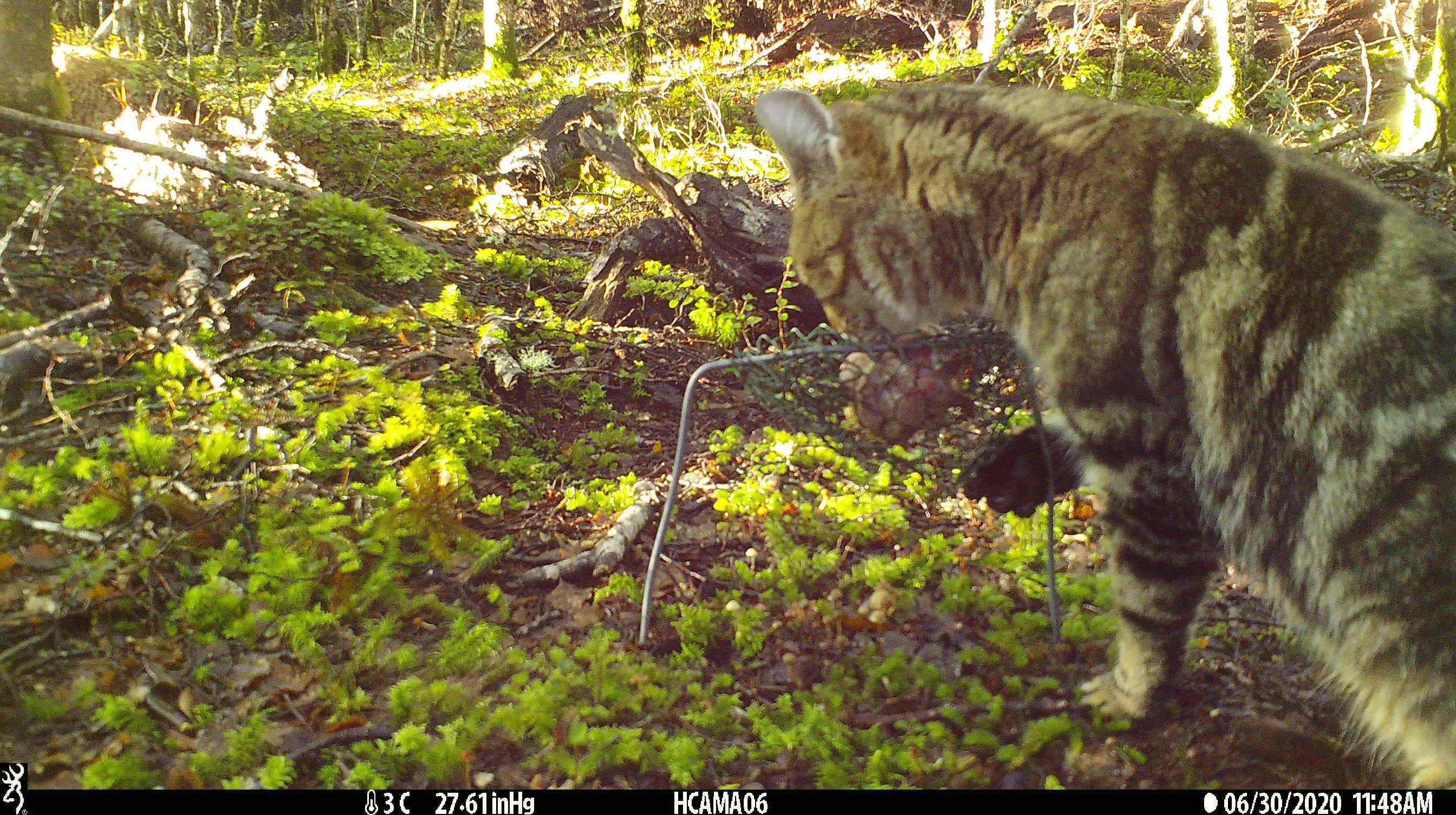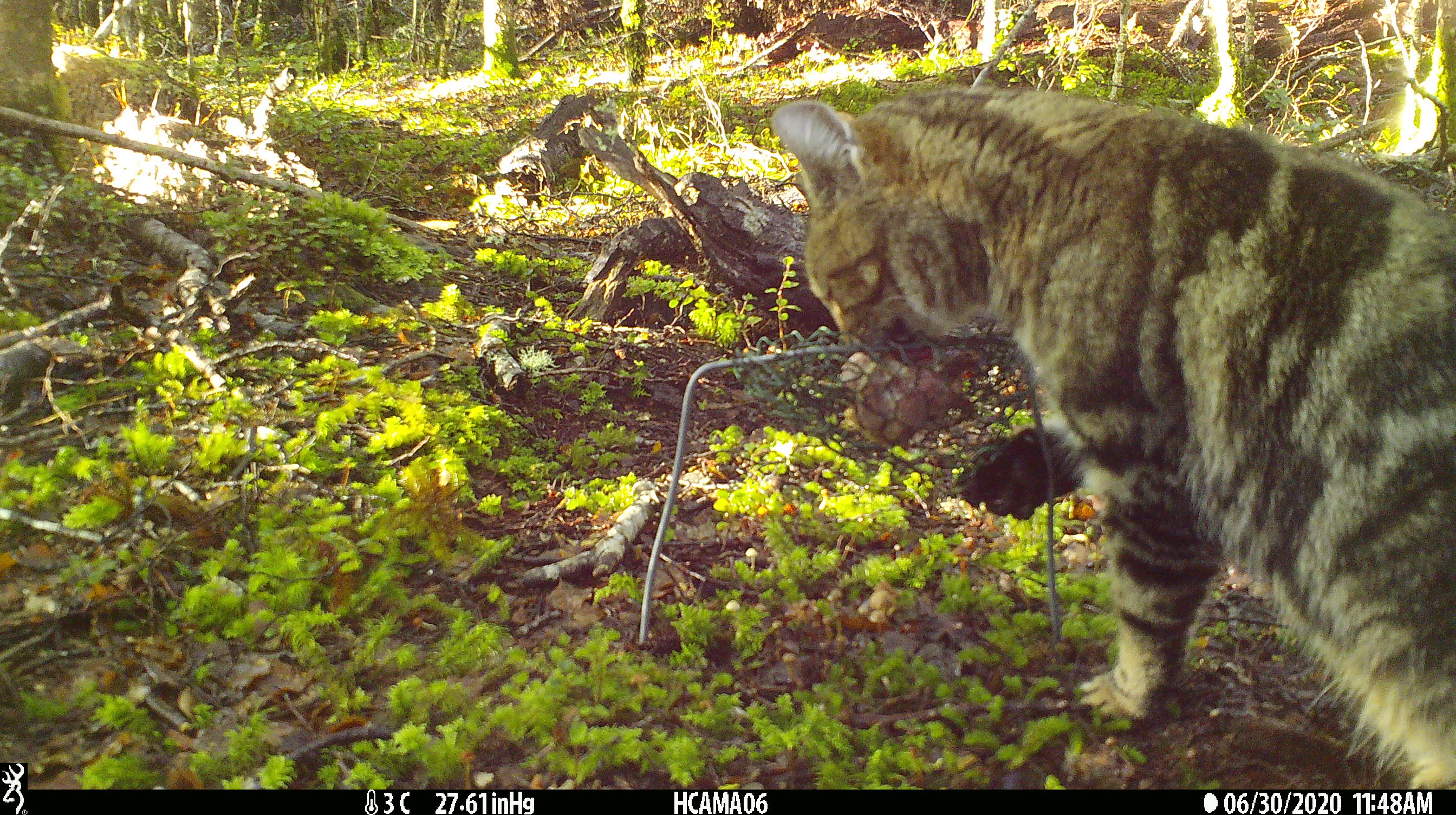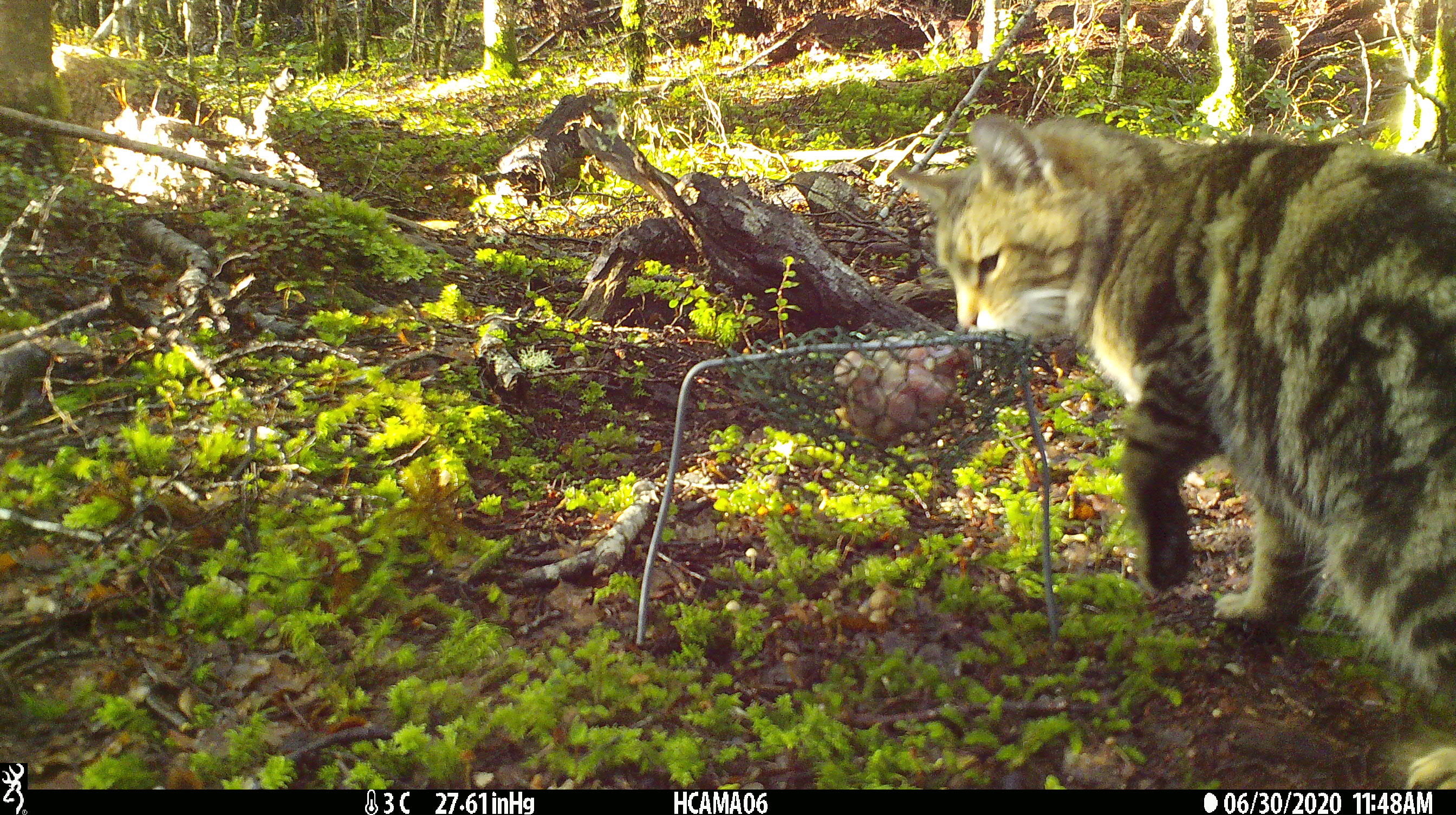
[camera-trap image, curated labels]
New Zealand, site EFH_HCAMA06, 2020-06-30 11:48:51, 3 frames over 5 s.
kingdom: Animalia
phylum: Chordata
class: Mammalia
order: Carnivora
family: Felidae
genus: Felis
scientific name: Felis catus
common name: domestic cat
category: cat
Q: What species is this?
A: Cat (domestic cat) (Felis catus).